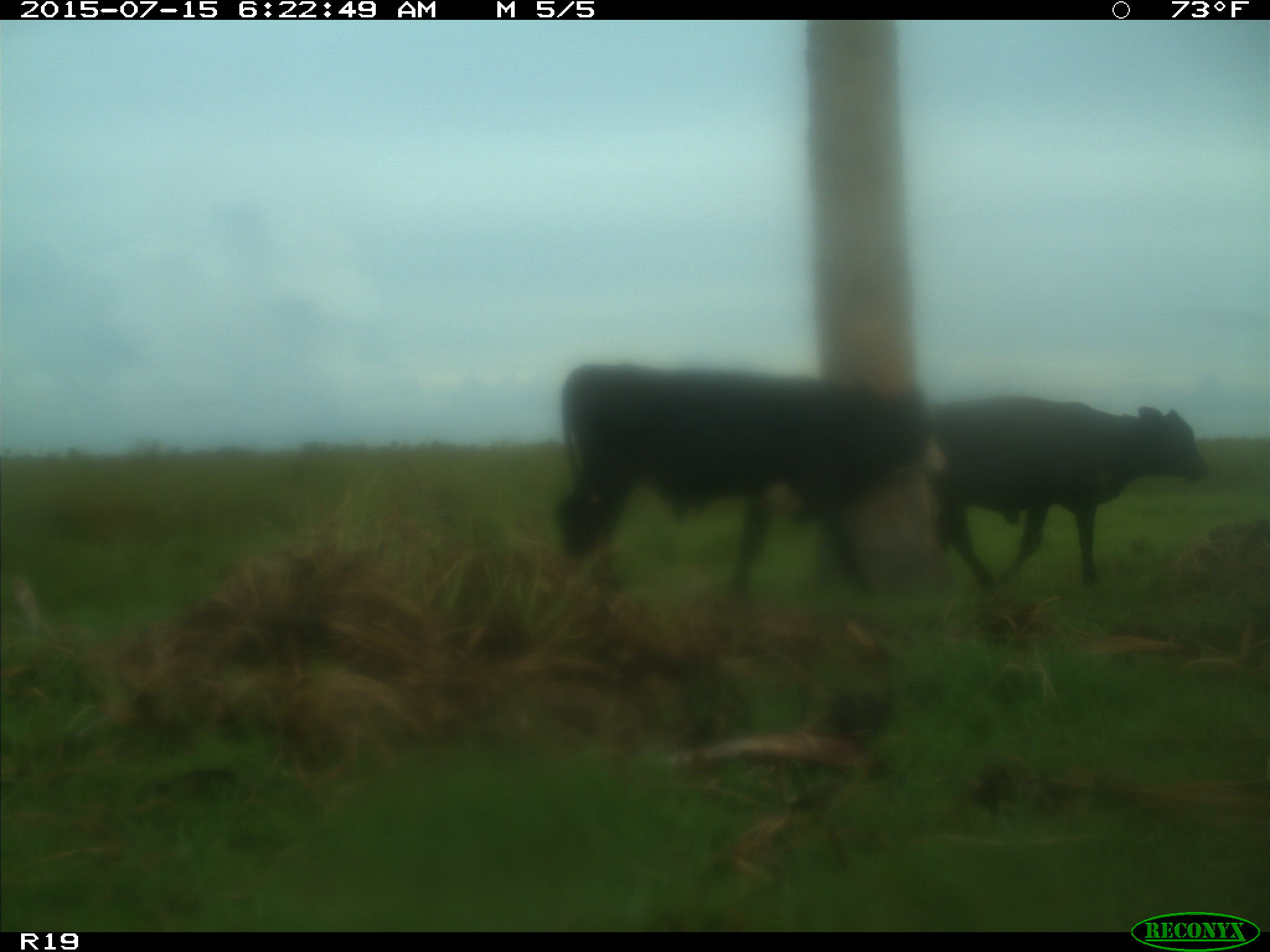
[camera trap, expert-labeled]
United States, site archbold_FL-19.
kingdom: Animalia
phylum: Chordata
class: Mammalia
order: Artiodactyla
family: Bovidae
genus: Bos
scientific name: Bos taurus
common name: domestic cow